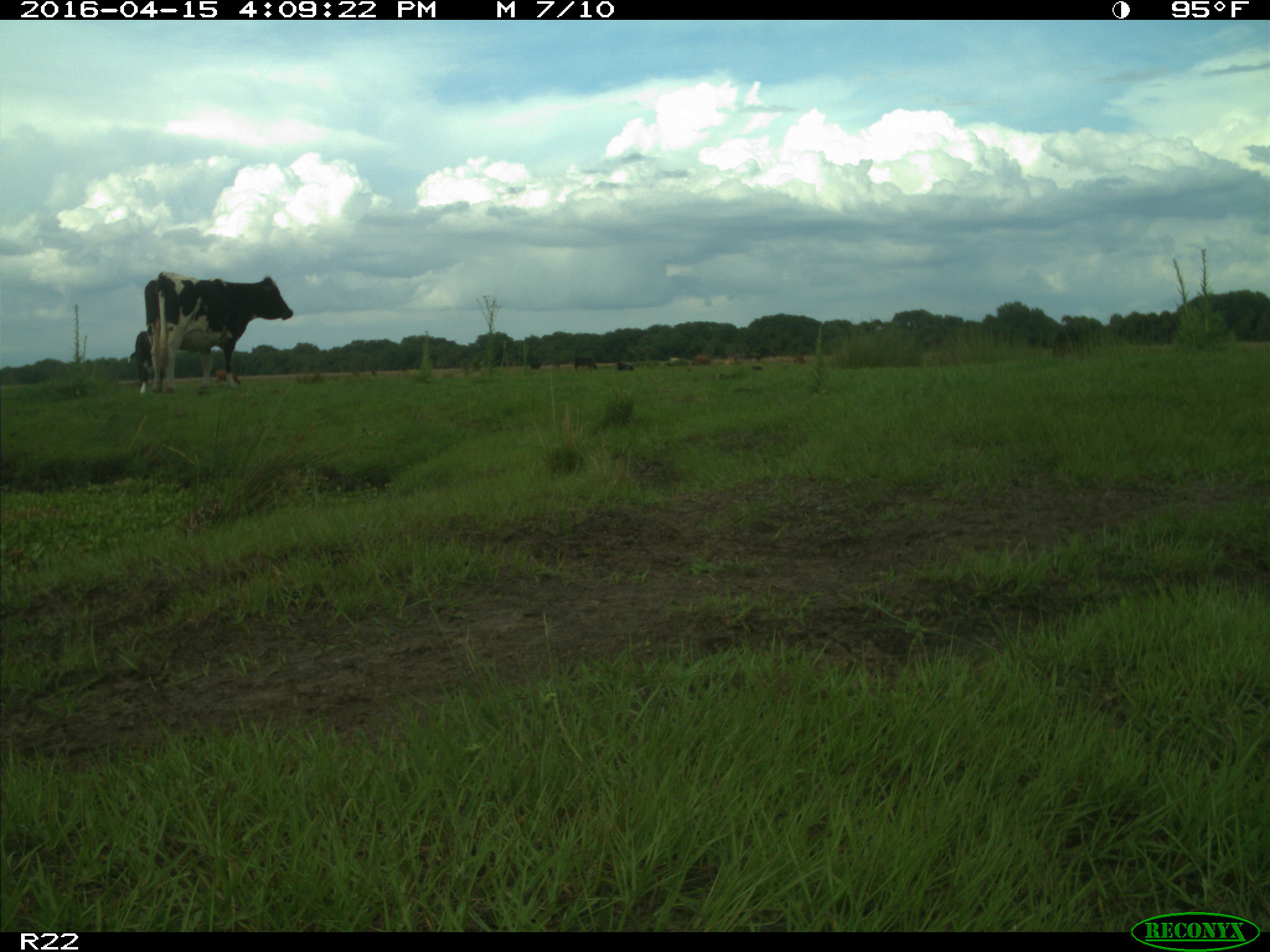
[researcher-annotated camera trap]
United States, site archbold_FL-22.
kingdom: Animalia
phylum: Chordata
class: Mammalia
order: Artiodactyla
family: Bovidae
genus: Bos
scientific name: Bos taurus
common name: domestic cow